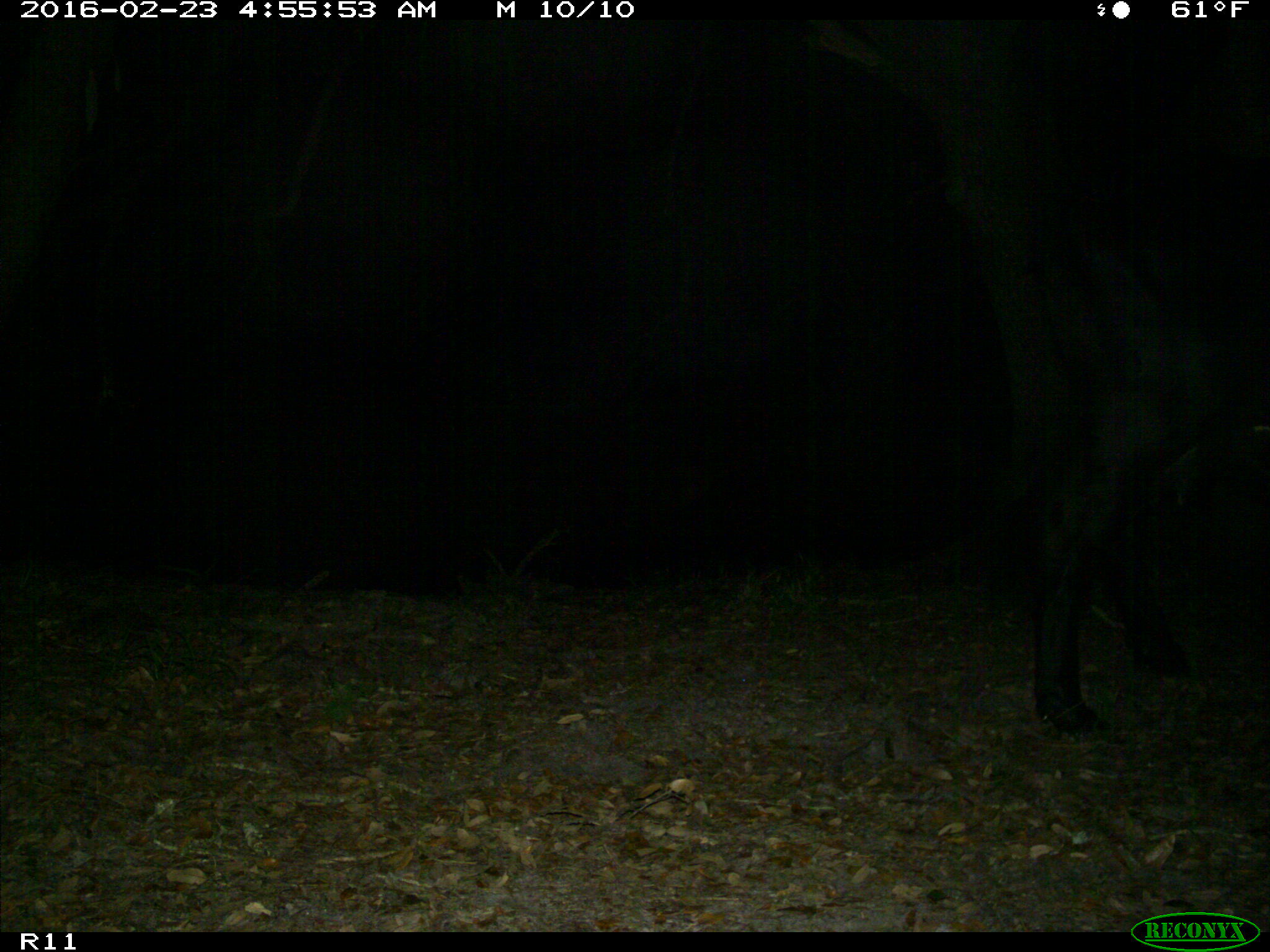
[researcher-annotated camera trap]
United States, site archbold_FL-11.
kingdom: Animalia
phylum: Chordata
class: Mammalia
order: Artiodactyla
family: Bovidae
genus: Bos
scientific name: Bos taurus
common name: domestic cow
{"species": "Bos taurus (domestic cow)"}